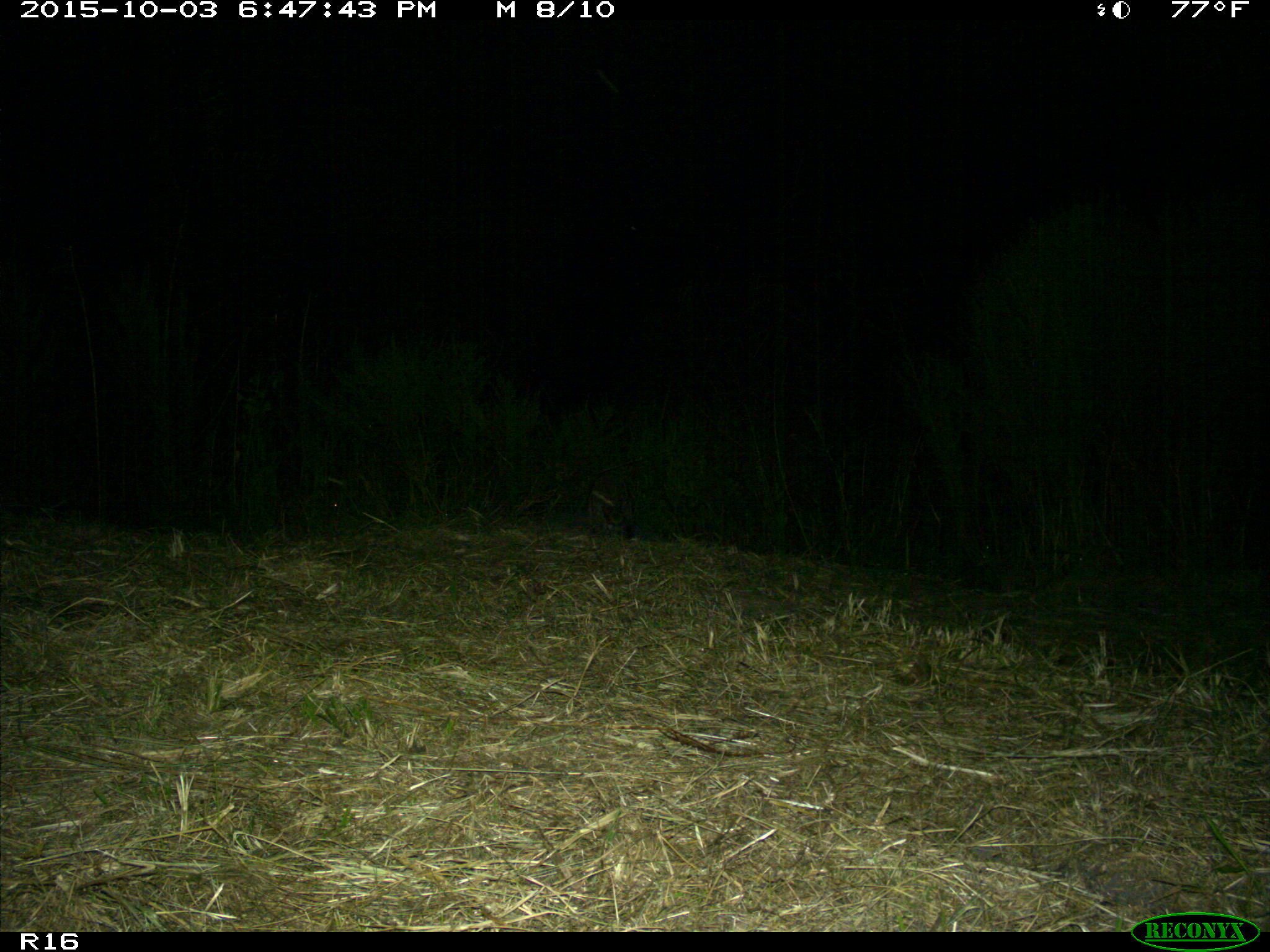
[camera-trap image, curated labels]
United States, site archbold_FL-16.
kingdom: Animalia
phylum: Chordata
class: Mammalia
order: Carnivora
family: Procyonidae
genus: Procyon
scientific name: Procyon lotor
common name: common raccoon